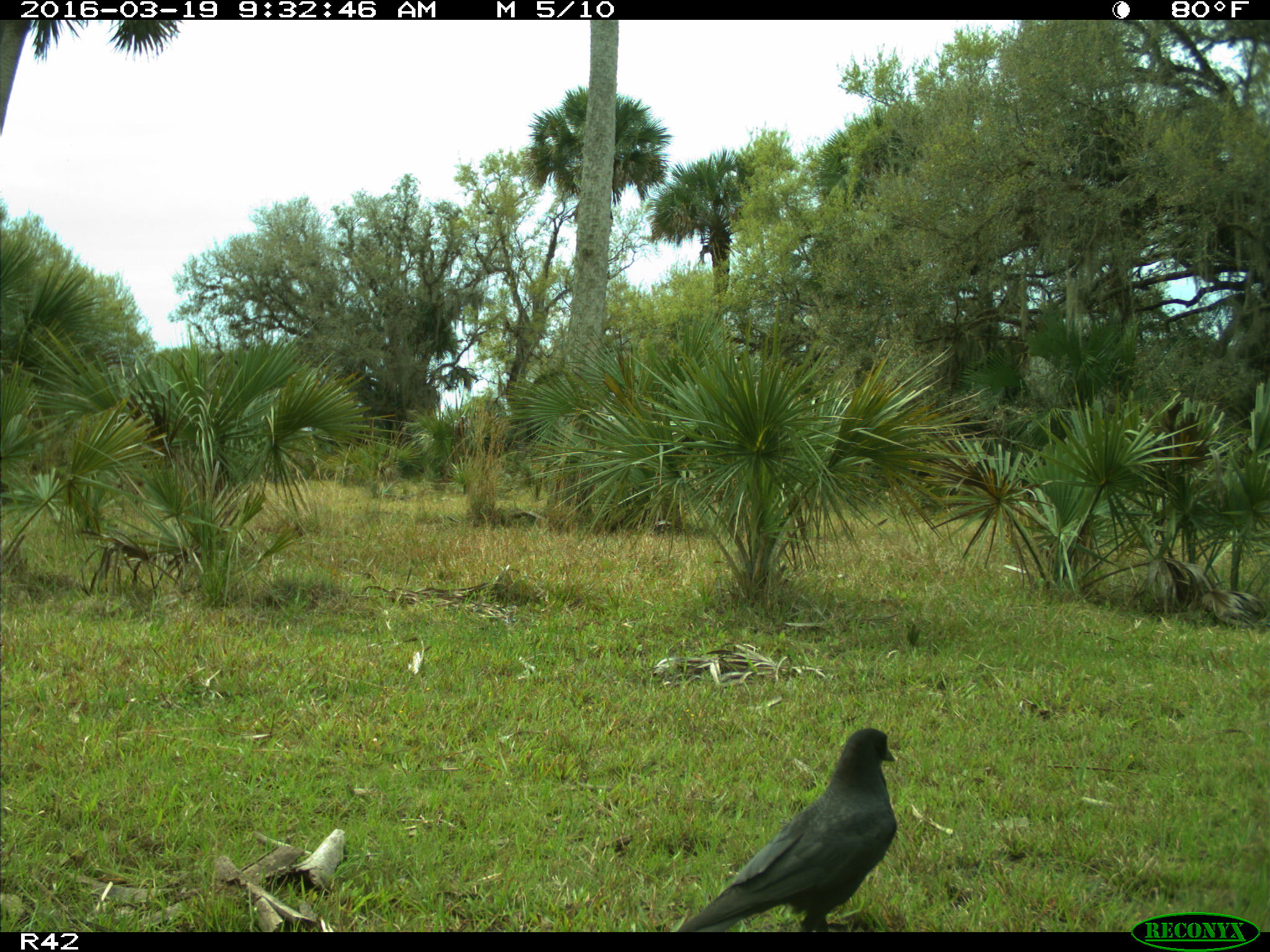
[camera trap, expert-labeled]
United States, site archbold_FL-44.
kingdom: Animalia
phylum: Chordata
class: Aves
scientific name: Aves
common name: birds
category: unidentified bird